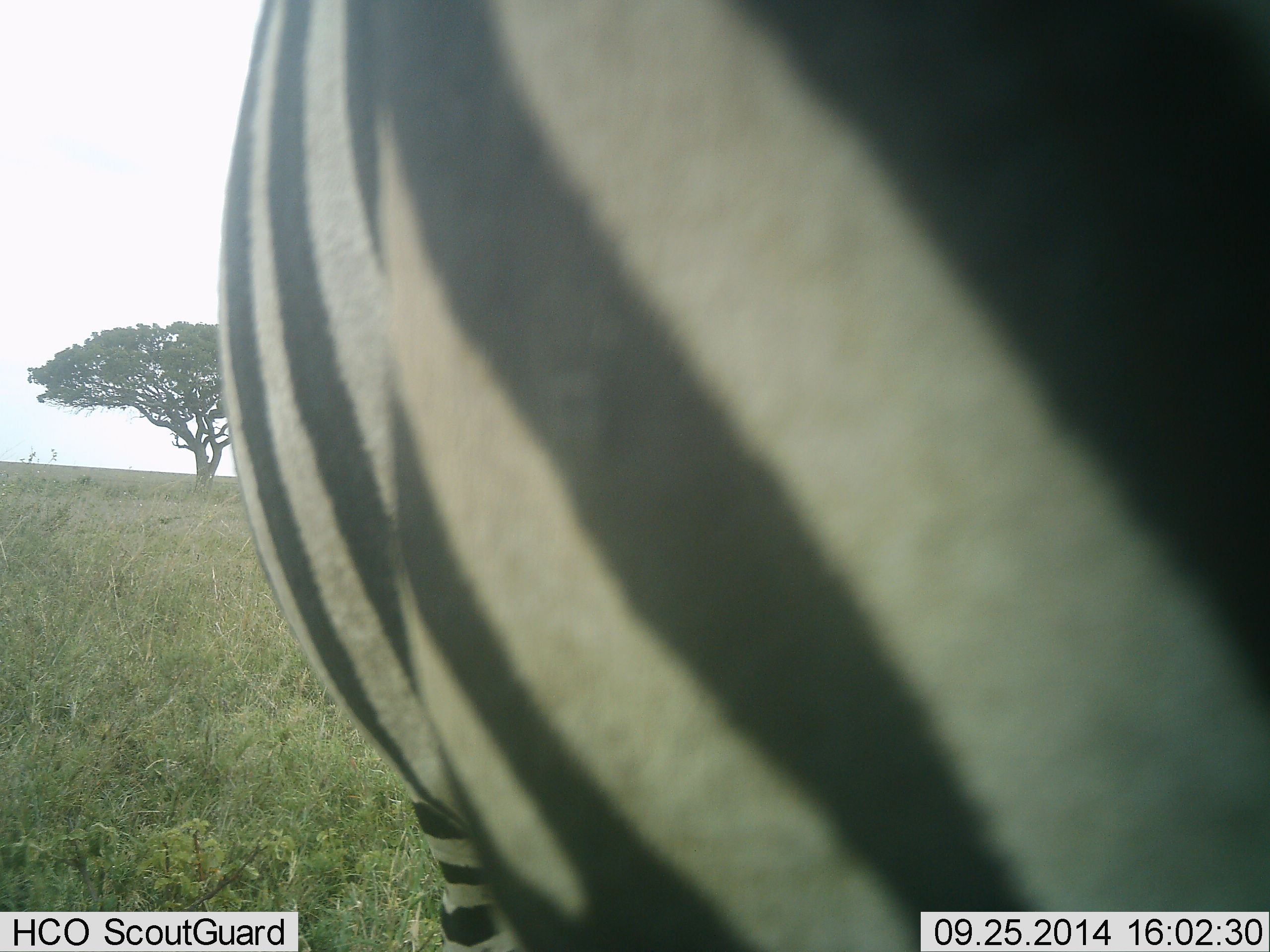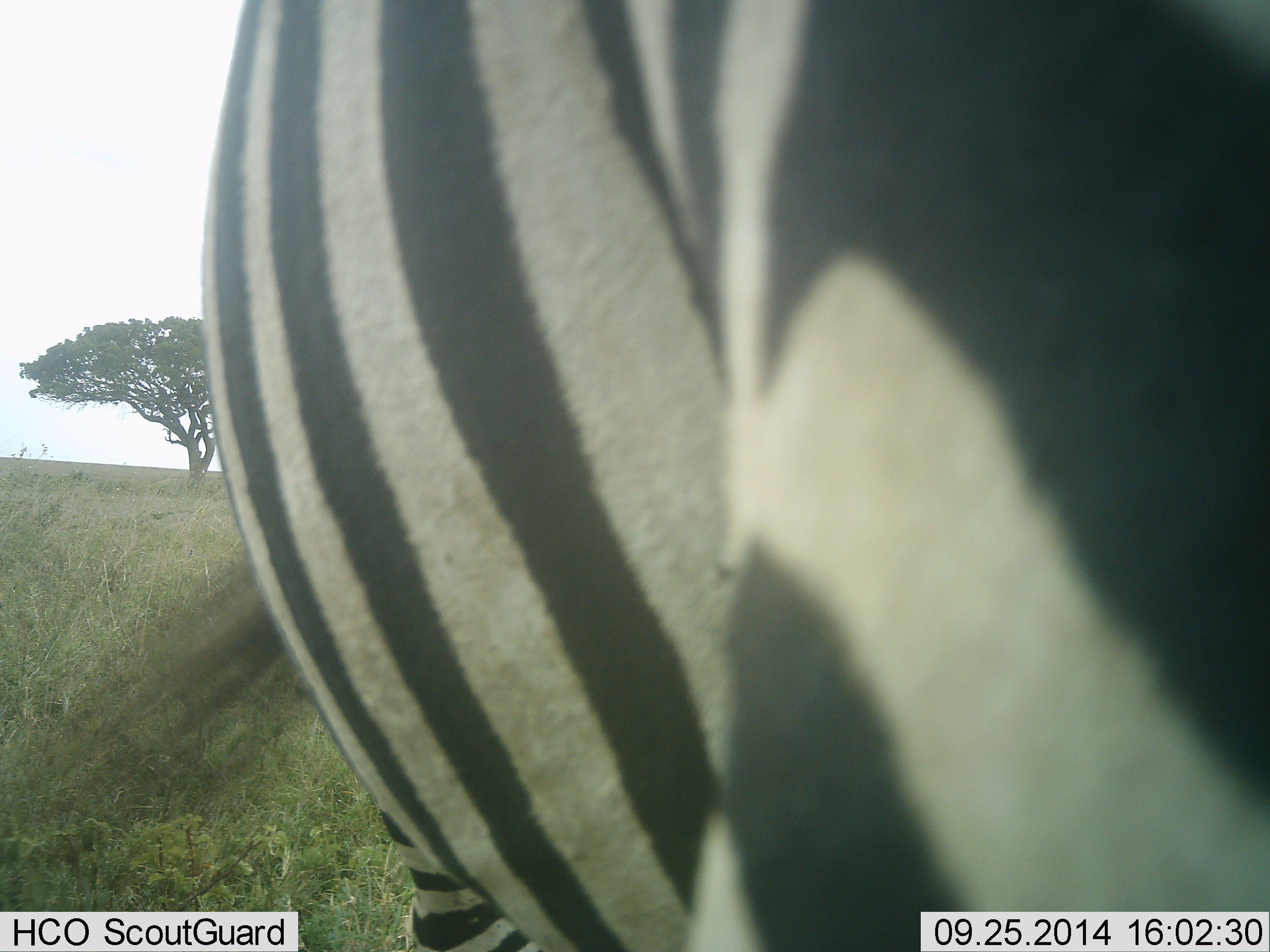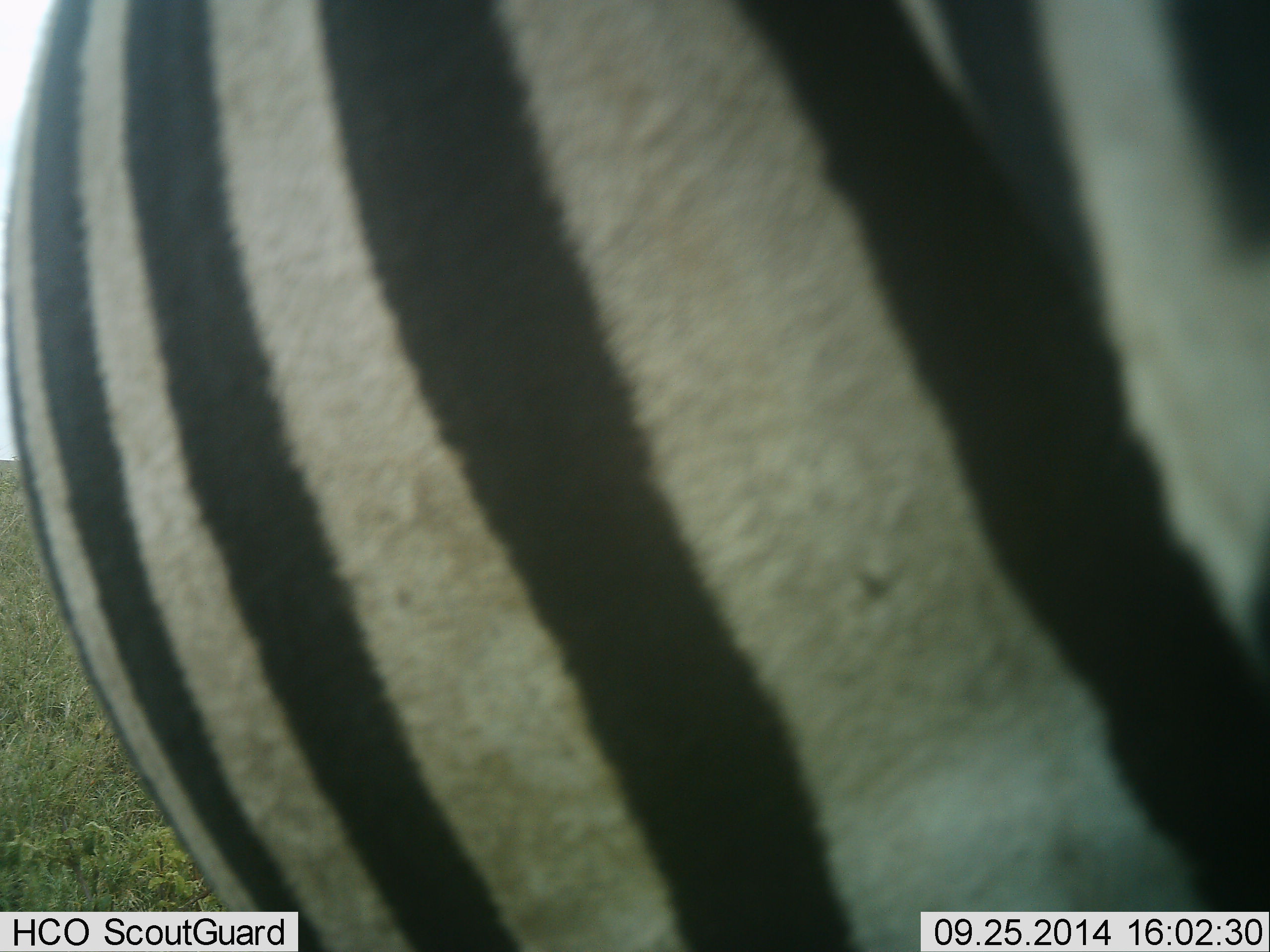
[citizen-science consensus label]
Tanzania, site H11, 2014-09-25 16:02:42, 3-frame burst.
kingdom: Animalia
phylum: Chordata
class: Mammalia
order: Perissodactyla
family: Equidae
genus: Equus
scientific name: Equus quagga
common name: plains zebra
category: zebra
Zebra (plains zebra) (Equus quagga), count 1. Behavior (volunteer vote fractions): standing 90%, resting 0%, moving 10%, interacting 0%. Young present (vote fraction): 0%. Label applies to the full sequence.